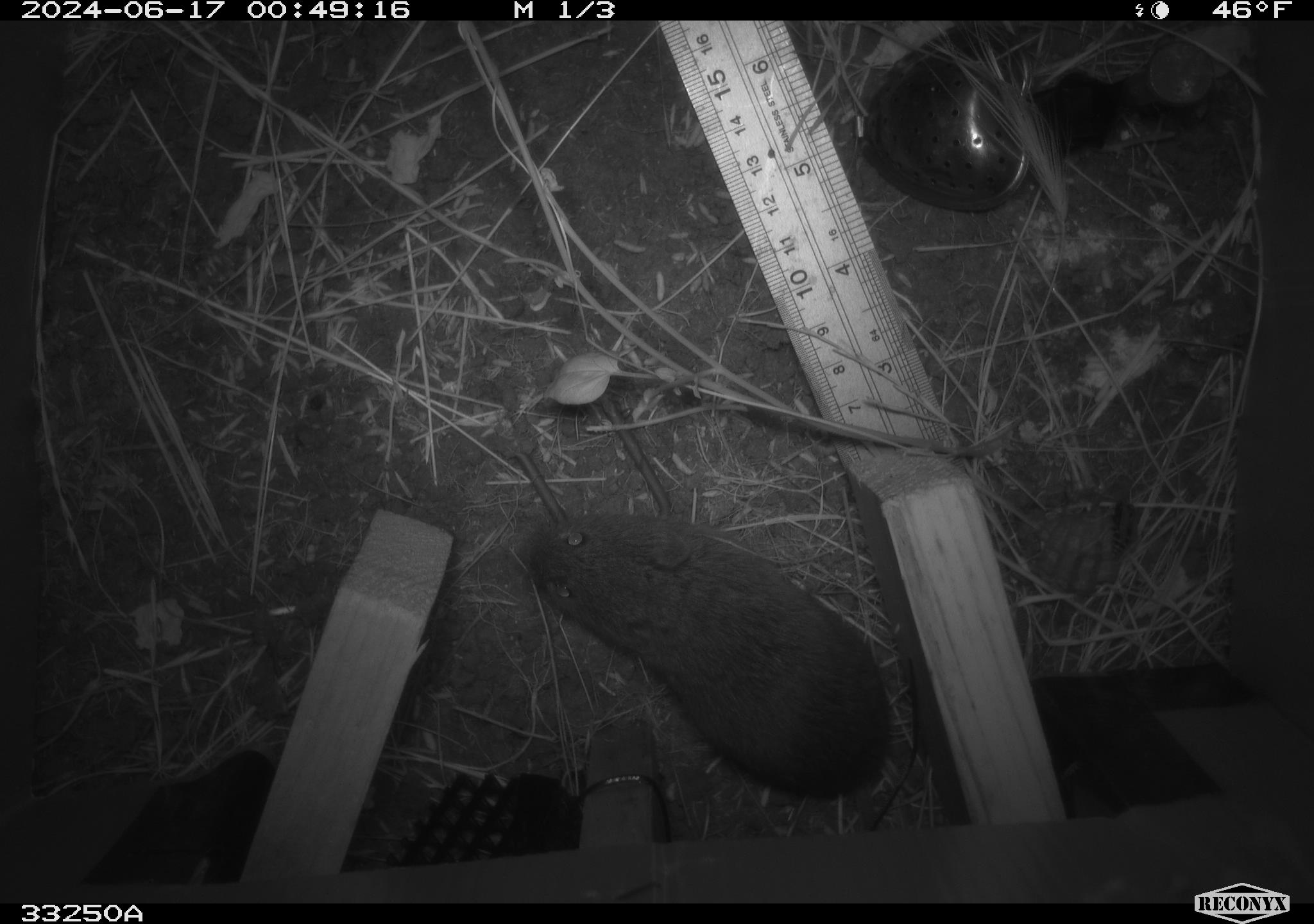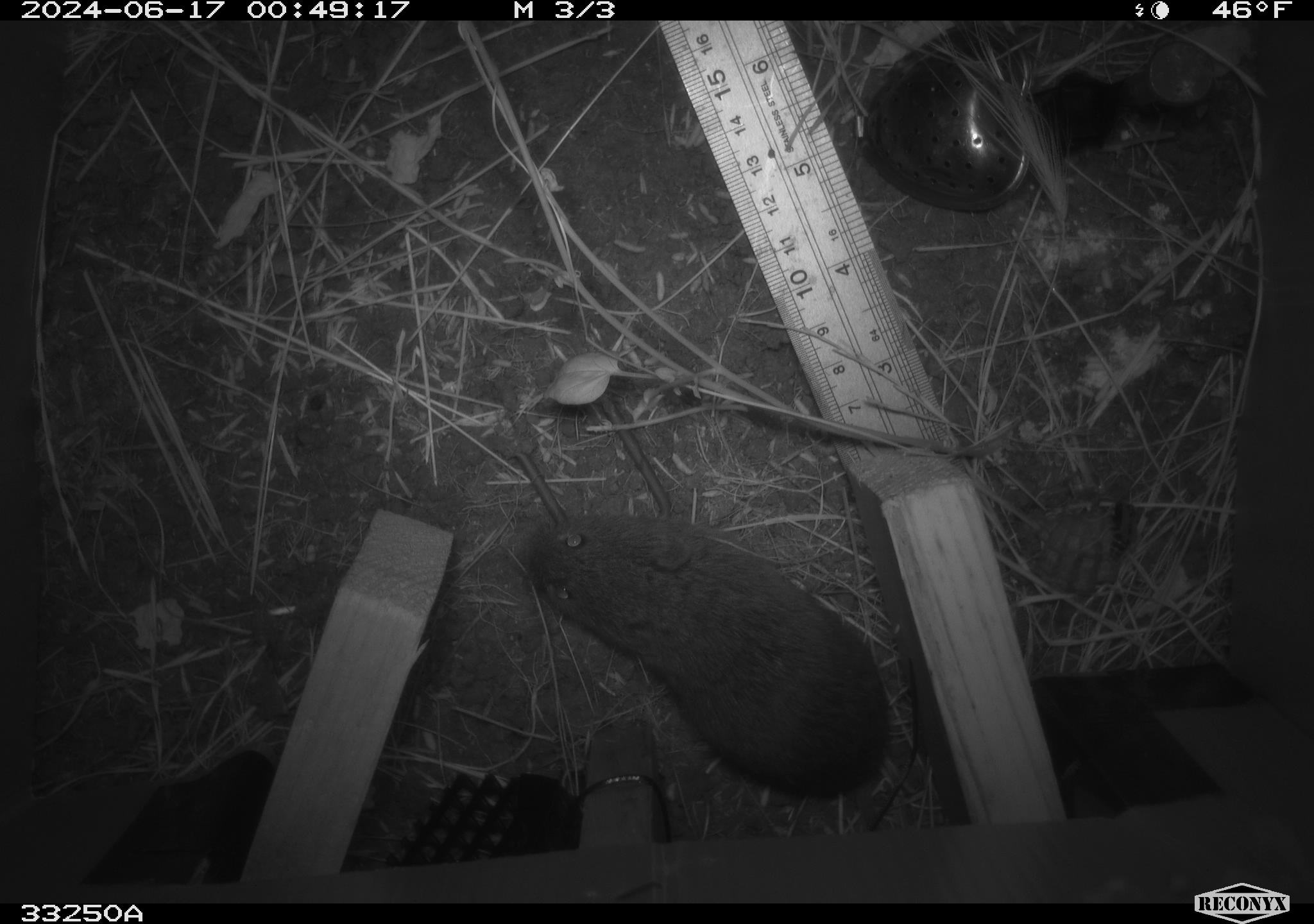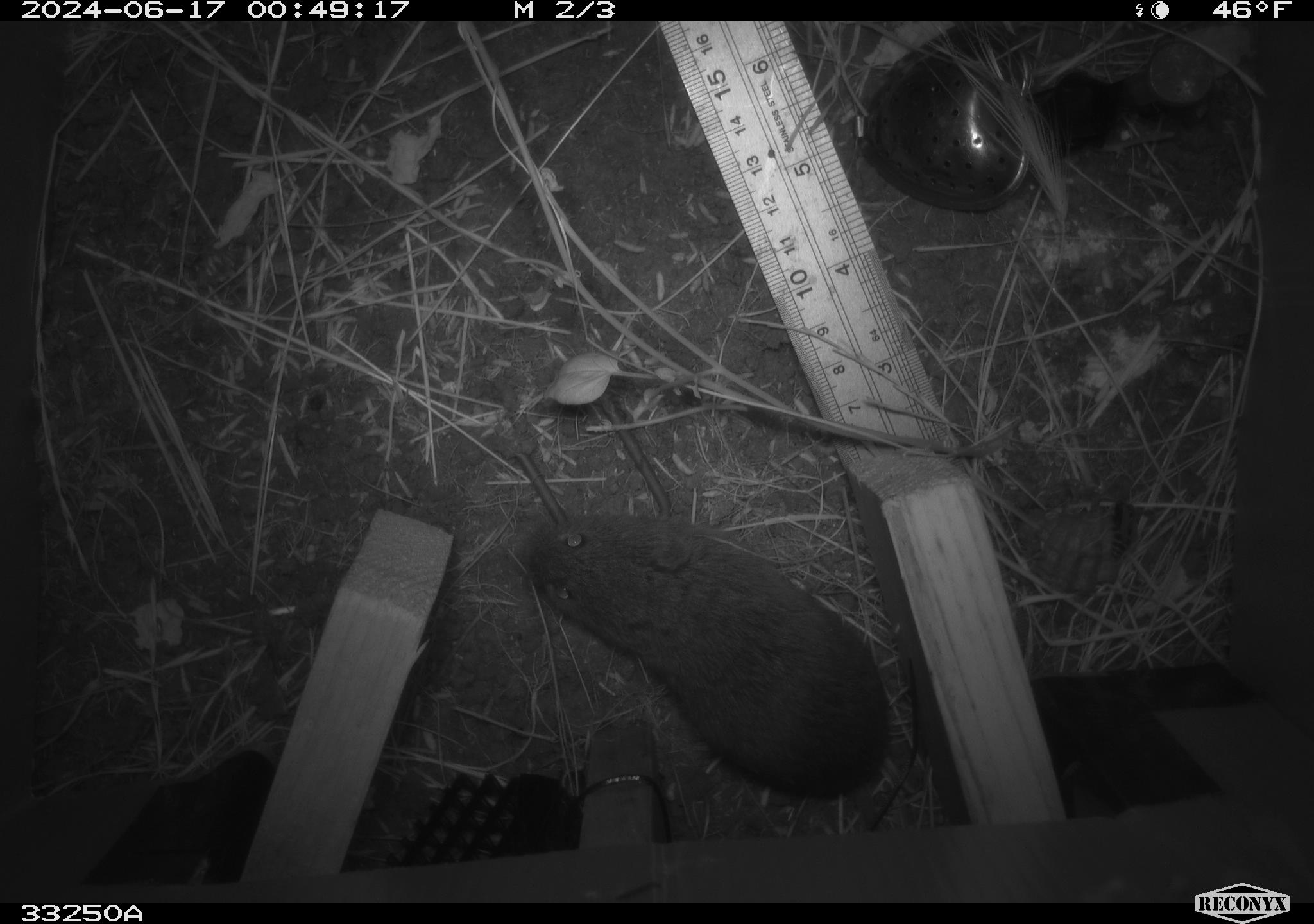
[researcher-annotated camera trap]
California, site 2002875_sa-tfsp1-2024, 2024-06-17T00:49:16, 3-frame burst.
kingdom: Animalia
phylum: Chordata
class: Mammalia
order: Rodentia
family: Cricetidae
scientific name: Arvicolinae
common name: voles, lemmings, and muskrats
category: arvicolinae subfamily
Arvicolinae subfamily (voles, lemmings, and muskrats) (Arvicolinae).